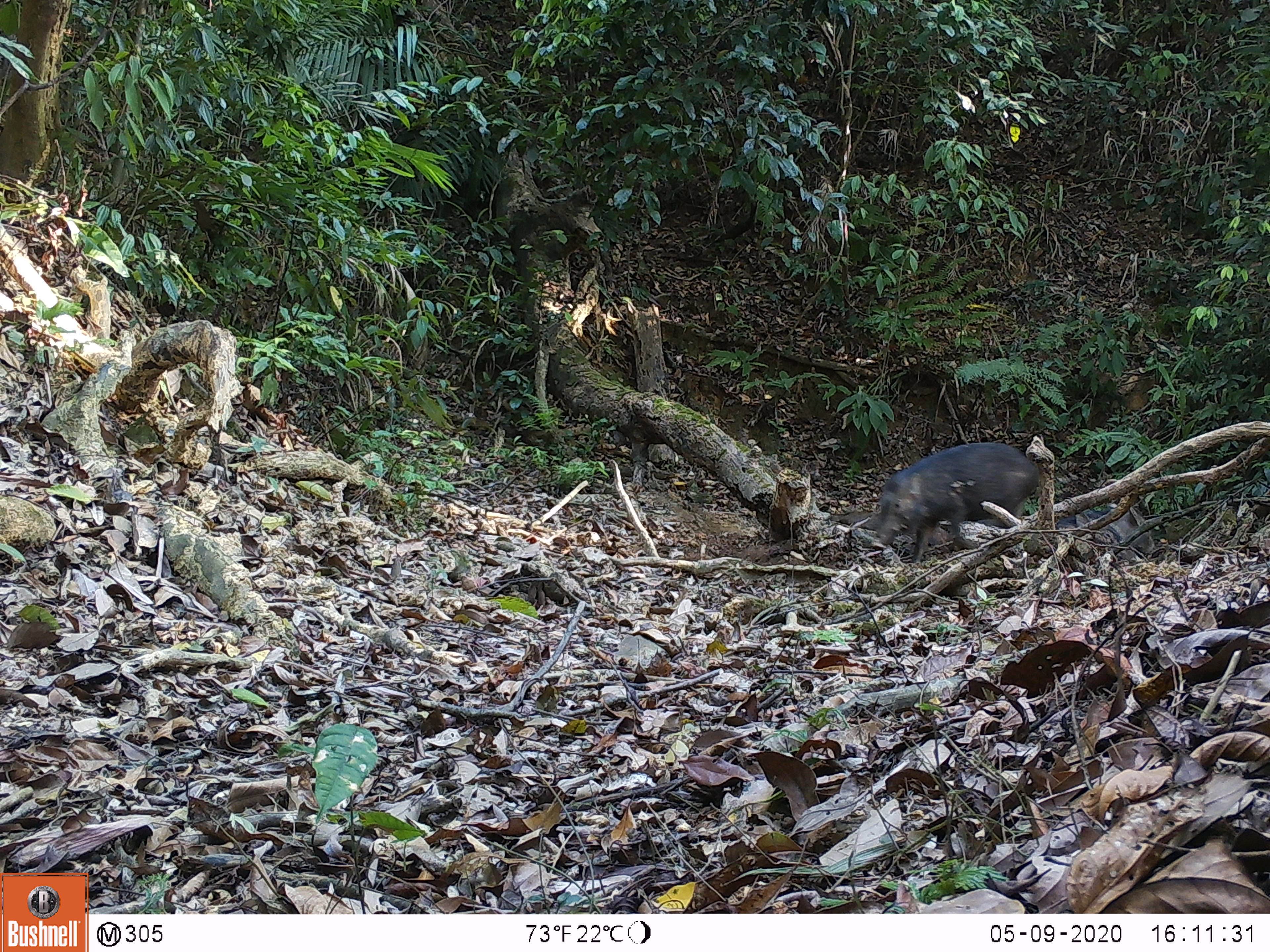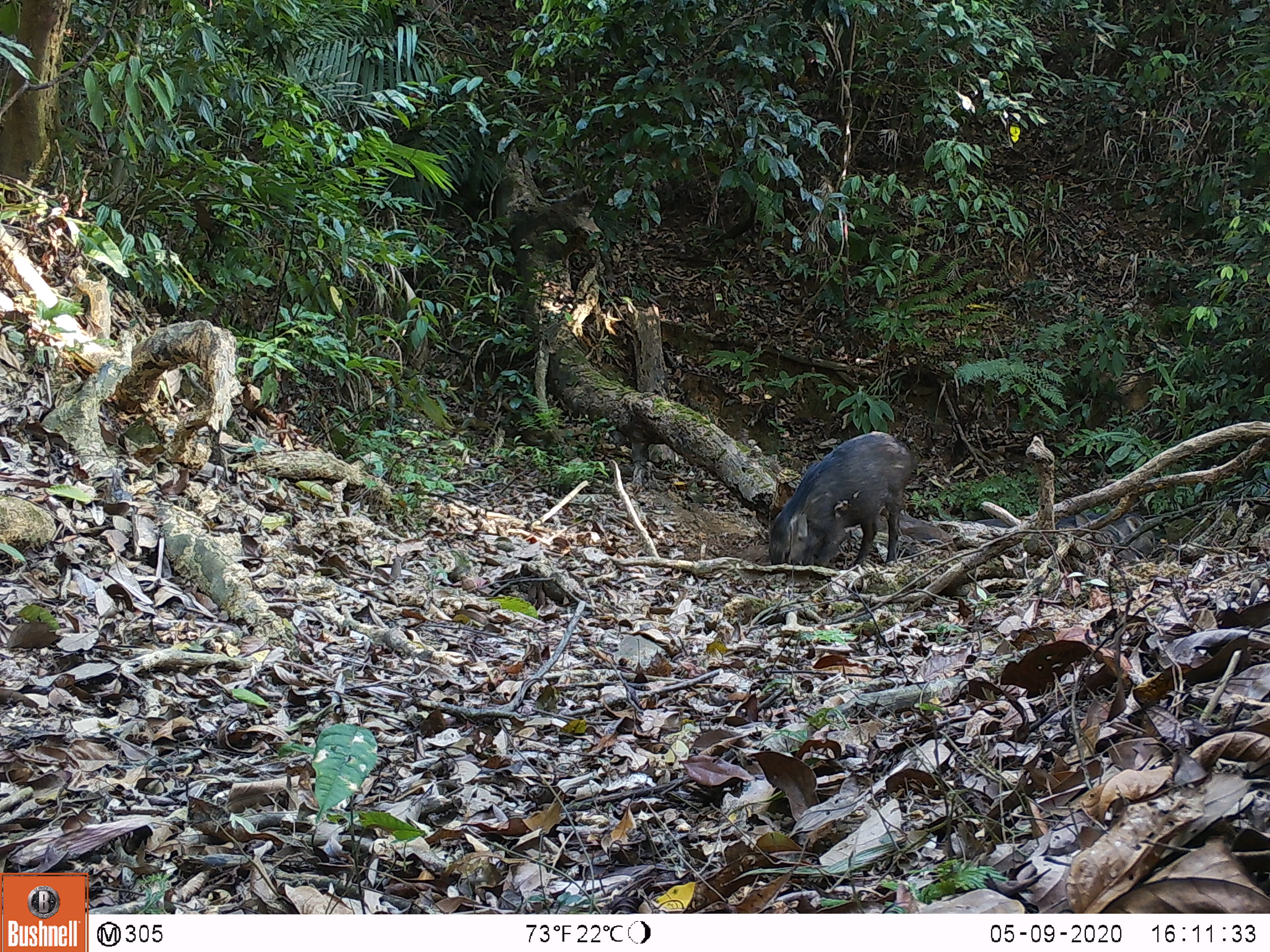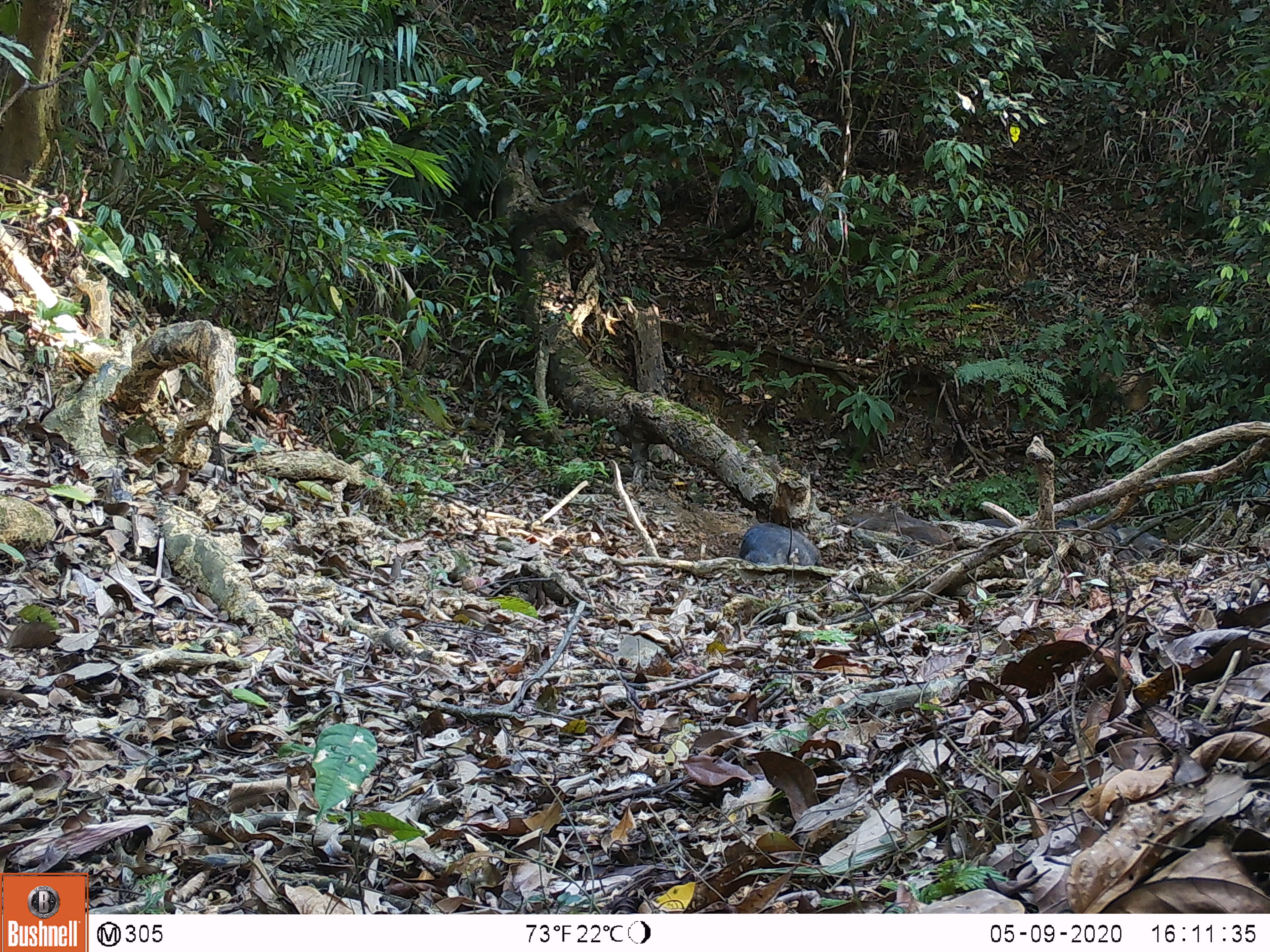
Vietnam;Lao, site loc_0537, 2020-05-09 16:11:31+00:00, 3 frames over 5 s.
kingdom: Animalia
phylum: Chordata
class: Mammalia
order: Artiodactyla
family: Suidae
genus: Sus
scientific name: Sus scrofa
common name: eurasian wild pig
Eurasian wild pig (Sus scrofa). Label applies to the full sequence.